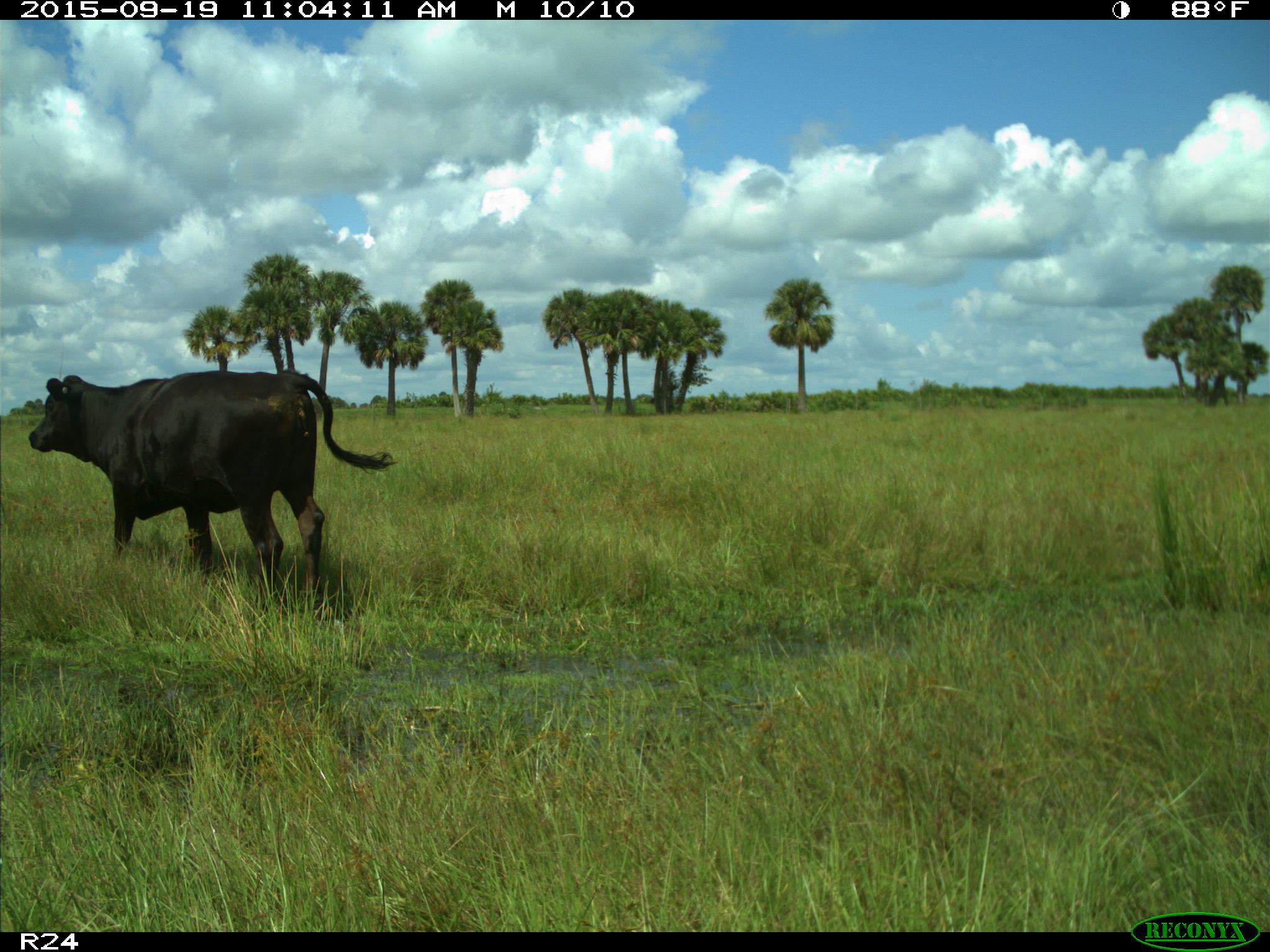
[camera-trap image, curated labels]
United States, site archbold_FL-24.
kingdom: Animalia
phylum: Chordata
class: Mammalia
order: Artiodactyla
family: Bovidae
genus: Bos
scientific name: Bos taurus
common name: domestic cow